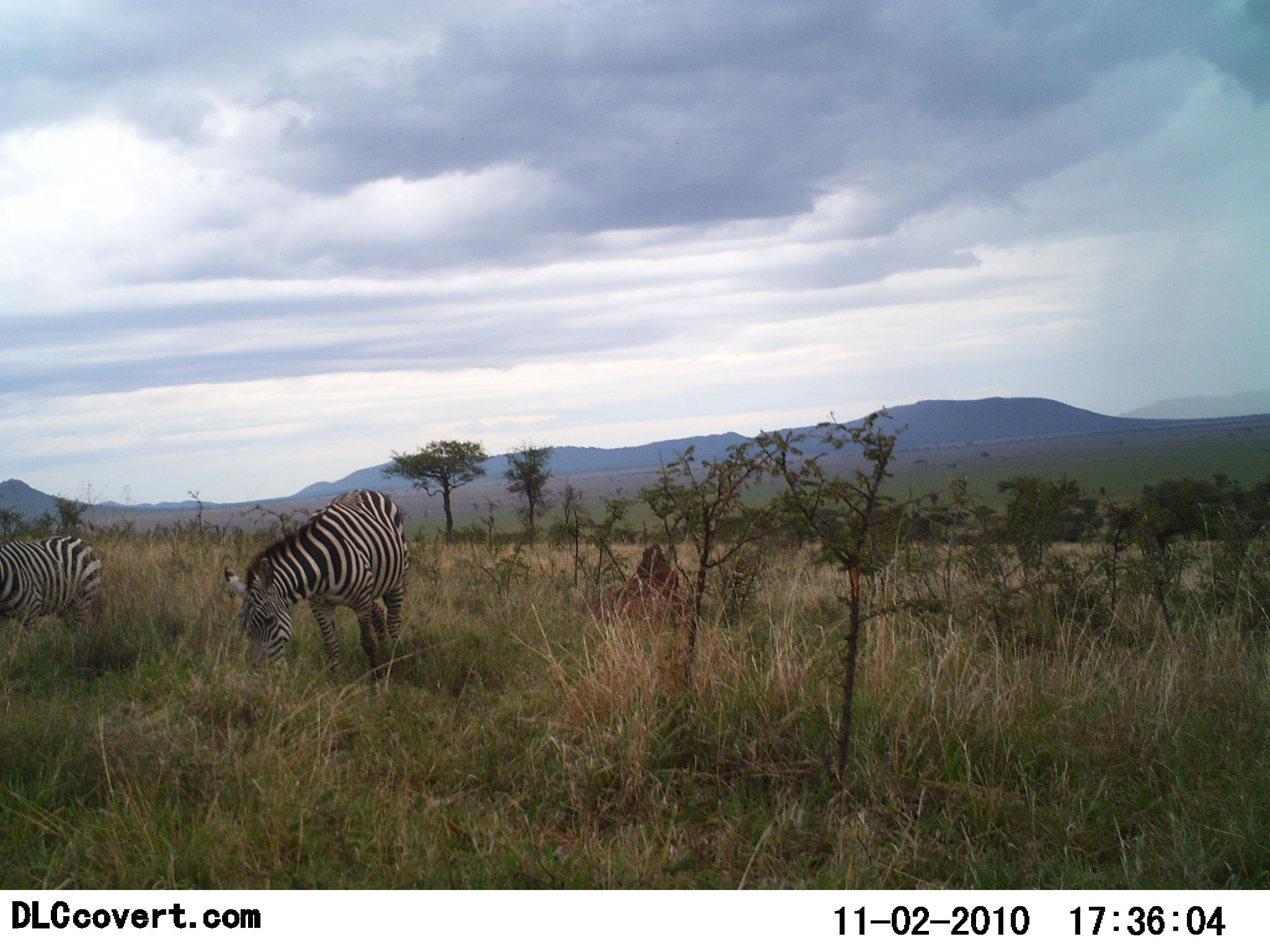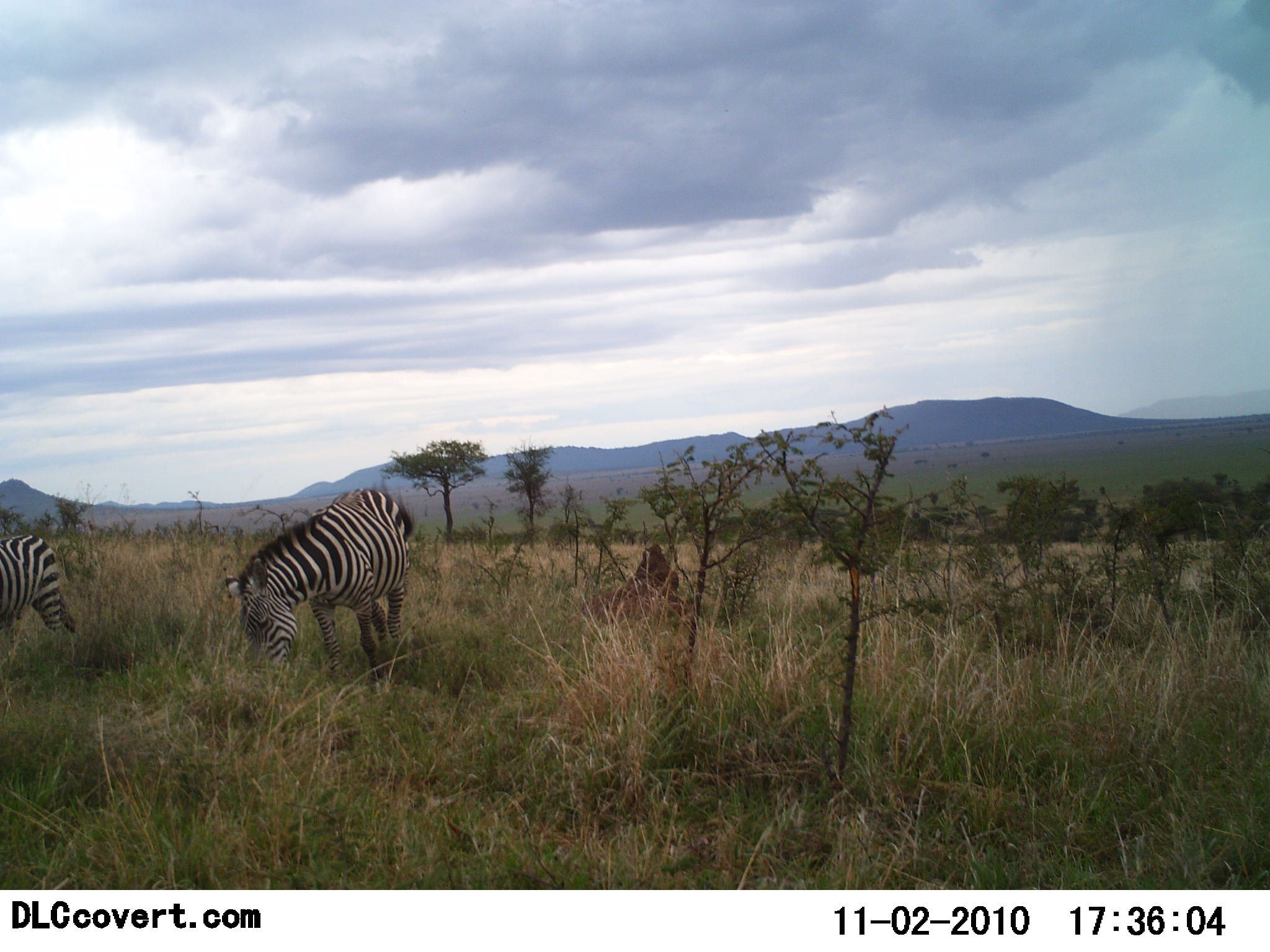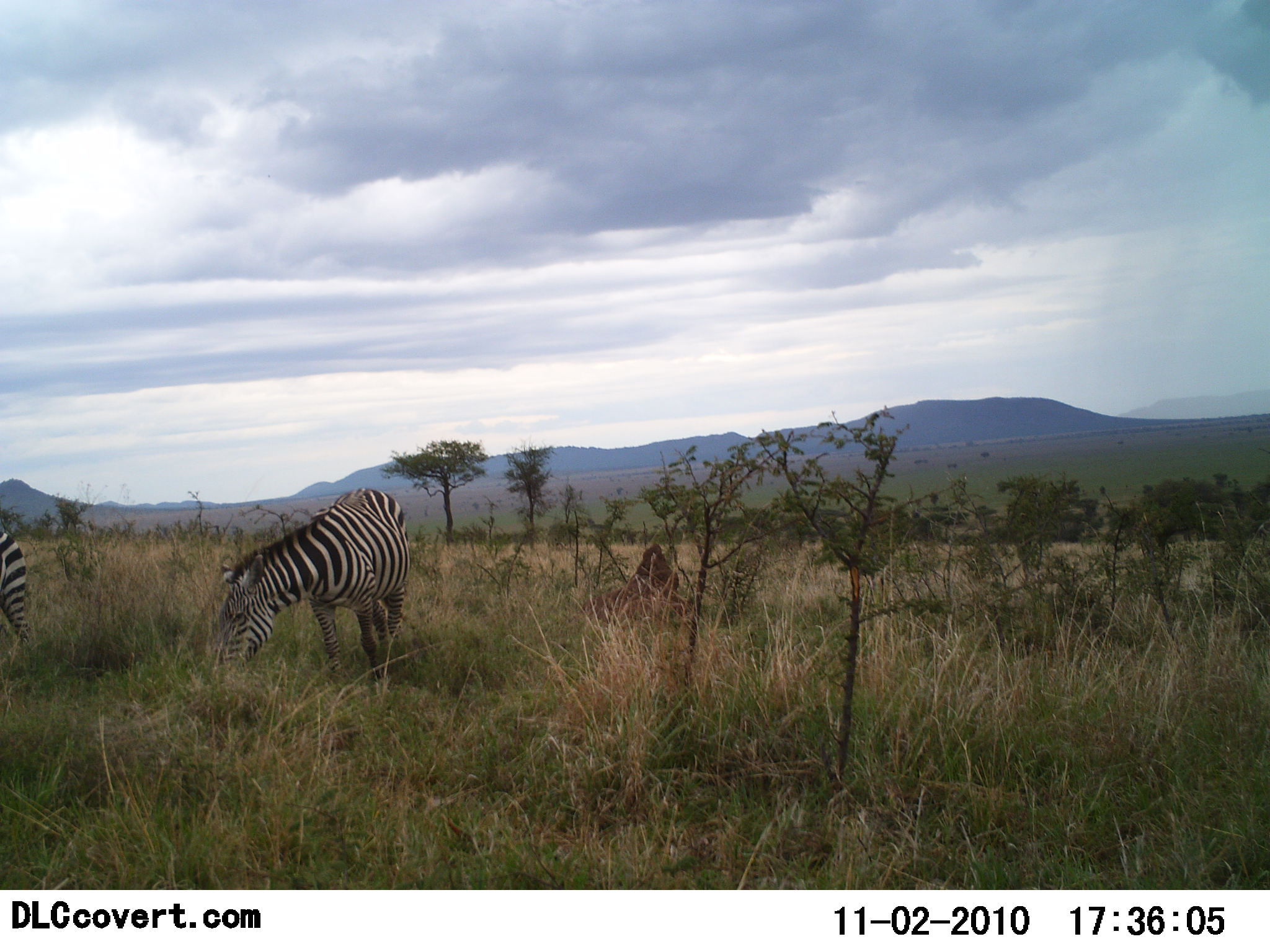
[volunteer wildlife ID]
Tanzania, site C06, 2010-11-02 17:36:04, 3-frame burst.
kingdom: Animalia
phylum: Chordata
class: Mammalia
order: Perissodactyla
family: Equidae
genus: Equus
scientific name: Equus quagga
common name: plains zebra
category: zebra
Zebra (plains zebra) (Equus quagga), count 2. Behavior (volunteer vote fractions): standing 33%, resting 0%, moving 33%, interacting 0%. Young present (vote fraction): 0%. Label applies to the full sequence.